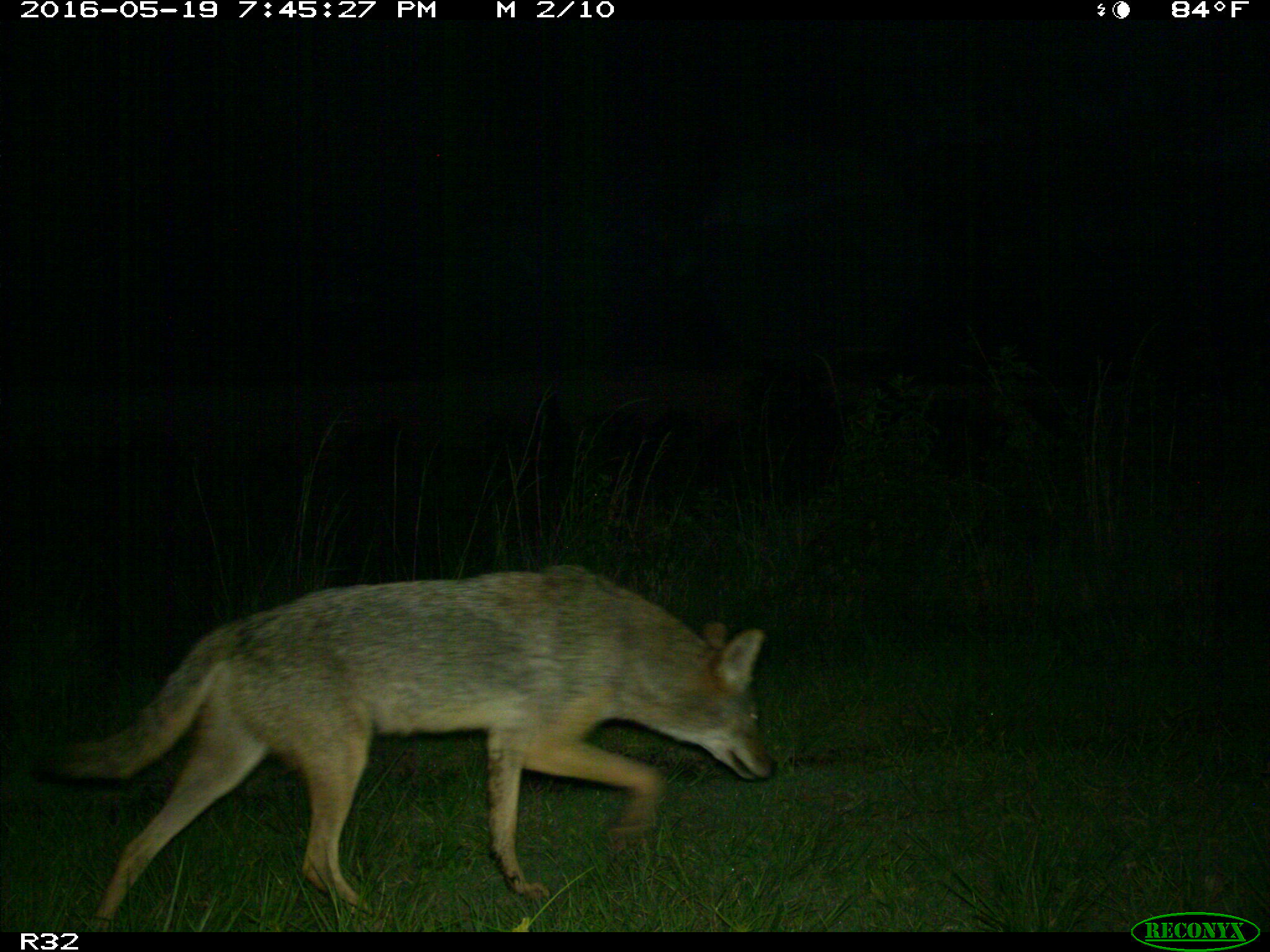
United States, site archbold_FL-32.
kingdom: Animalia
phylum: Chordata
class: Mammalia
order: Carnivora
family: Canidae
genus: Canis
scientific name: Canis latrans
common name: coyote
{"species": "Canis latrans (coyote)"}